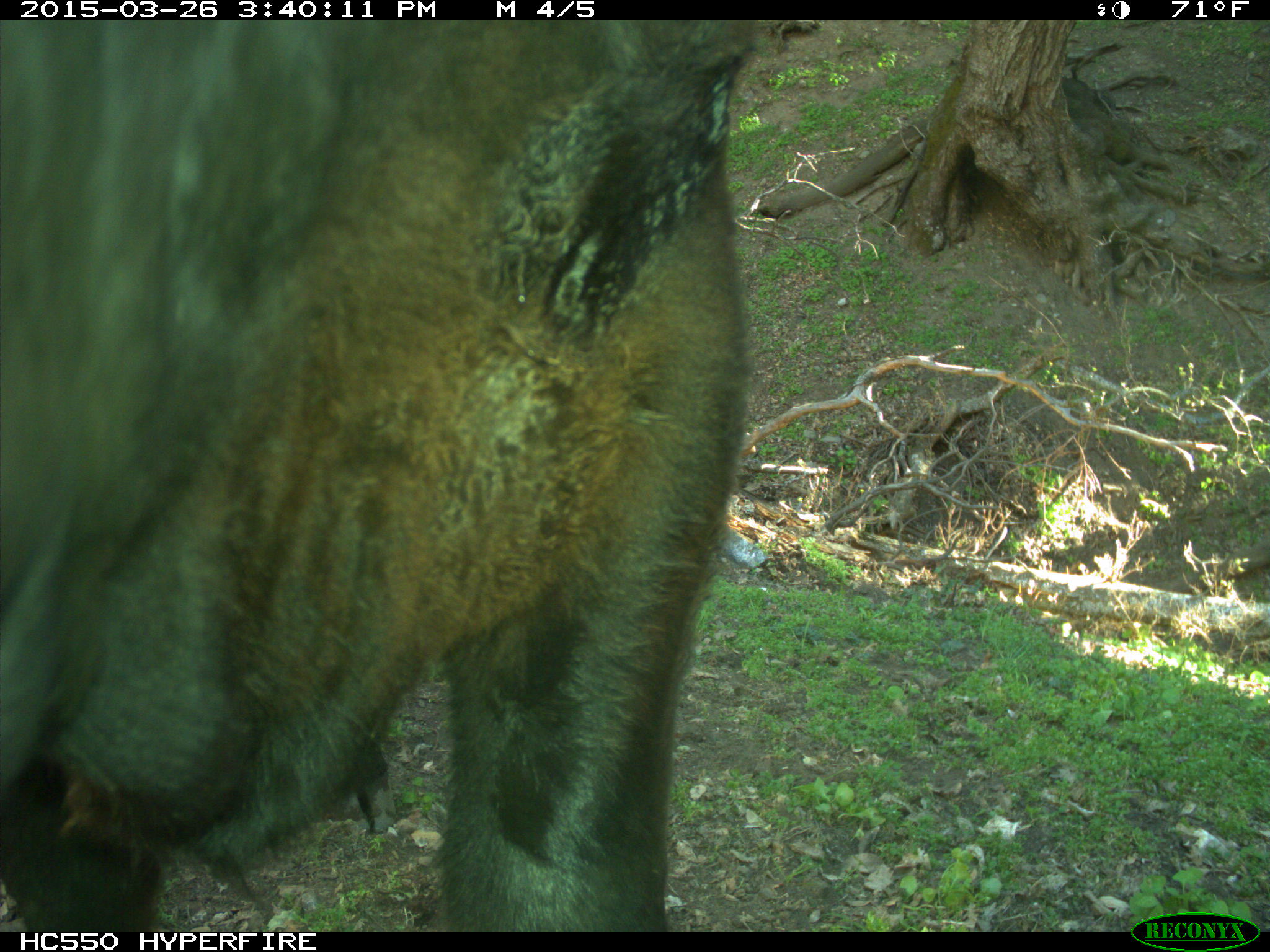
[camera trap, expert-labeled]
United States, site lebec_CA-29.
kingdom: Animalia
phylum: Chordata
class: Mammalia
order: Artiodactyla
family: Bovidae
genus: Bos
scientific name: Bos taurus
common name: domestic cow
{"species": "Bos taurus (domestic cow)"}